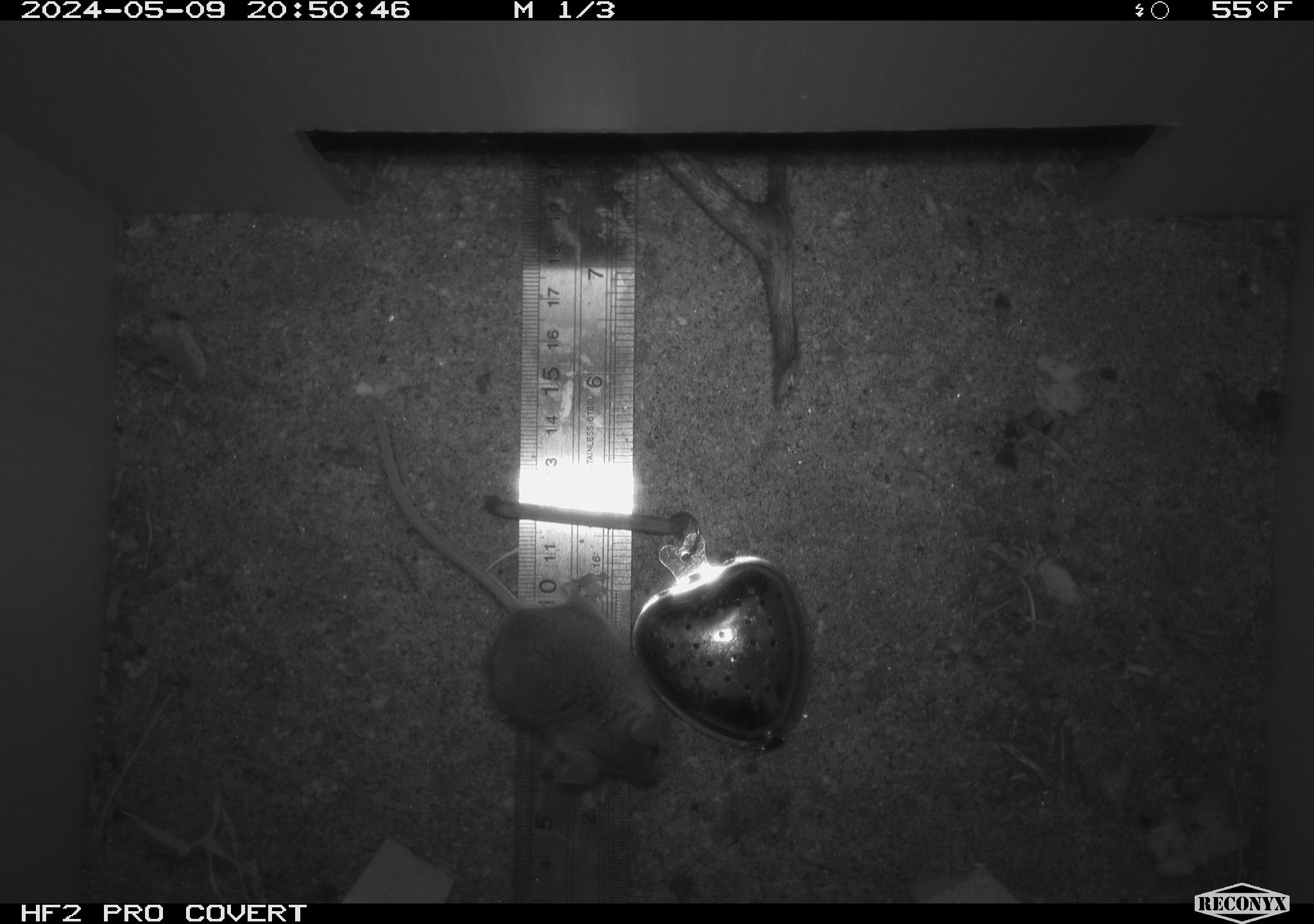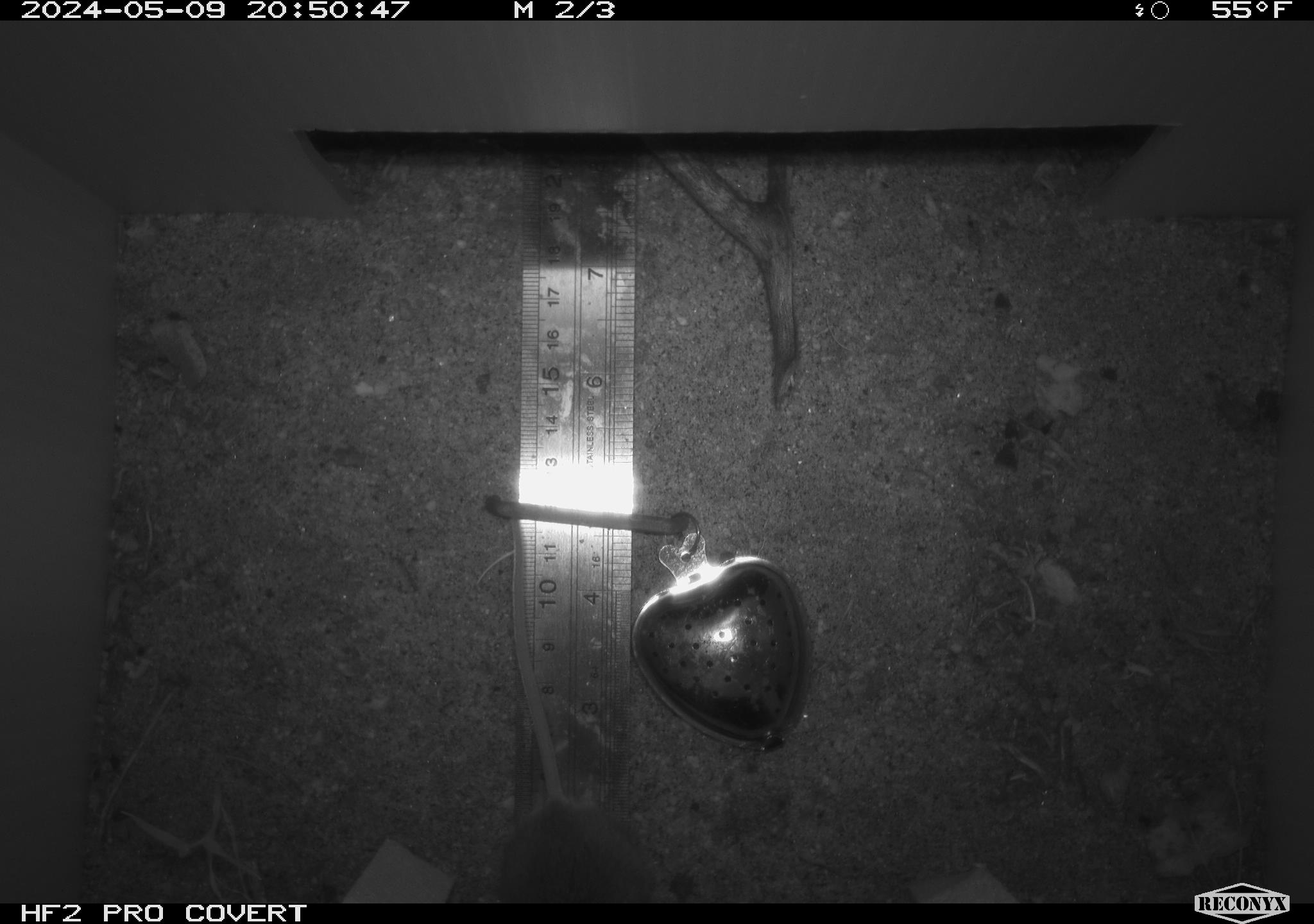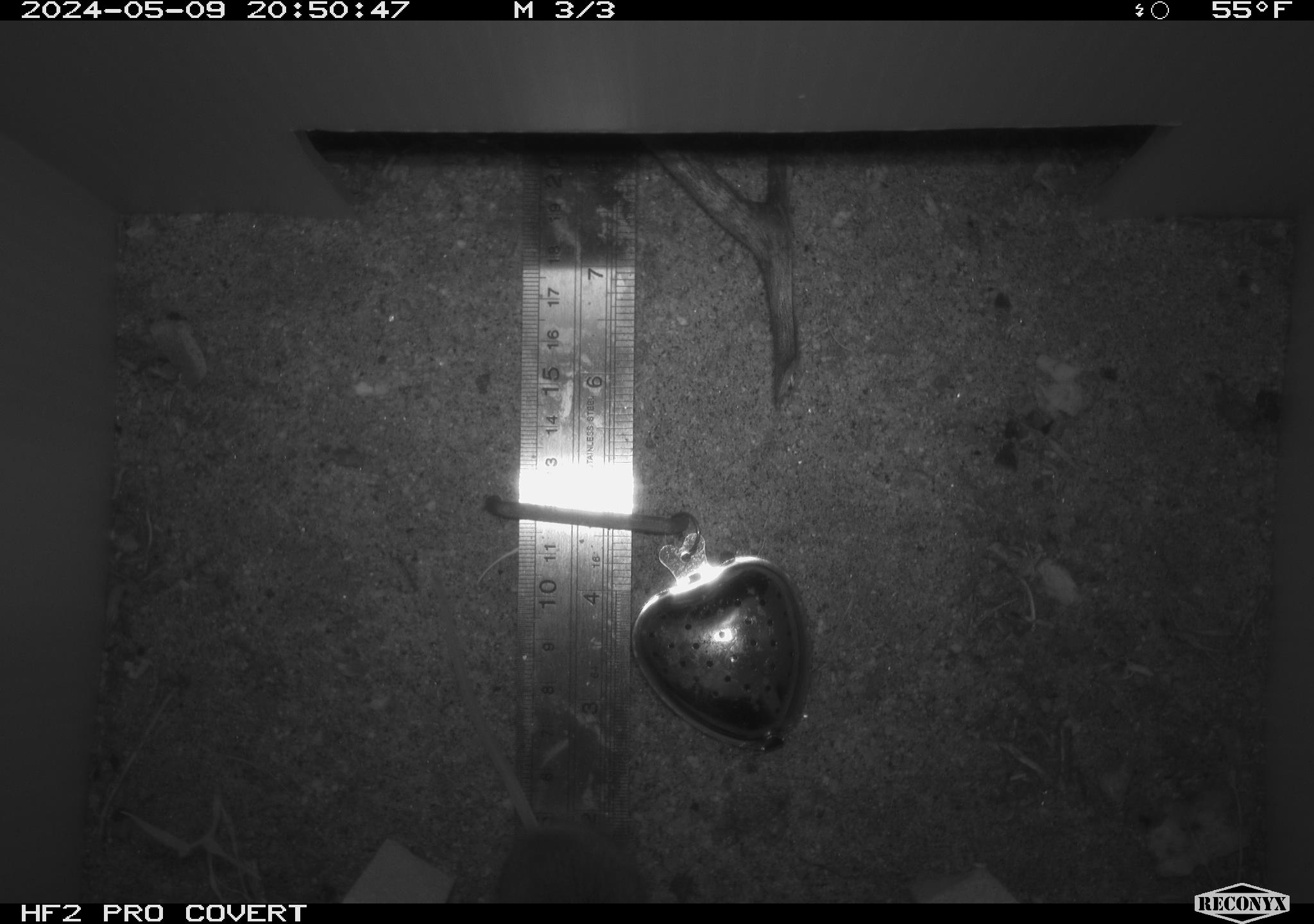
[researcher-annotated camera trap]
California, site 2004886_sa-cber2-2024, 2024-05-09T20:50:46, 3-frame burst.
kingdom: Animalia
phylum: Chordata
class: Mammalia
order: Rodentia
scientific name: Rodentia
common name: mouse species